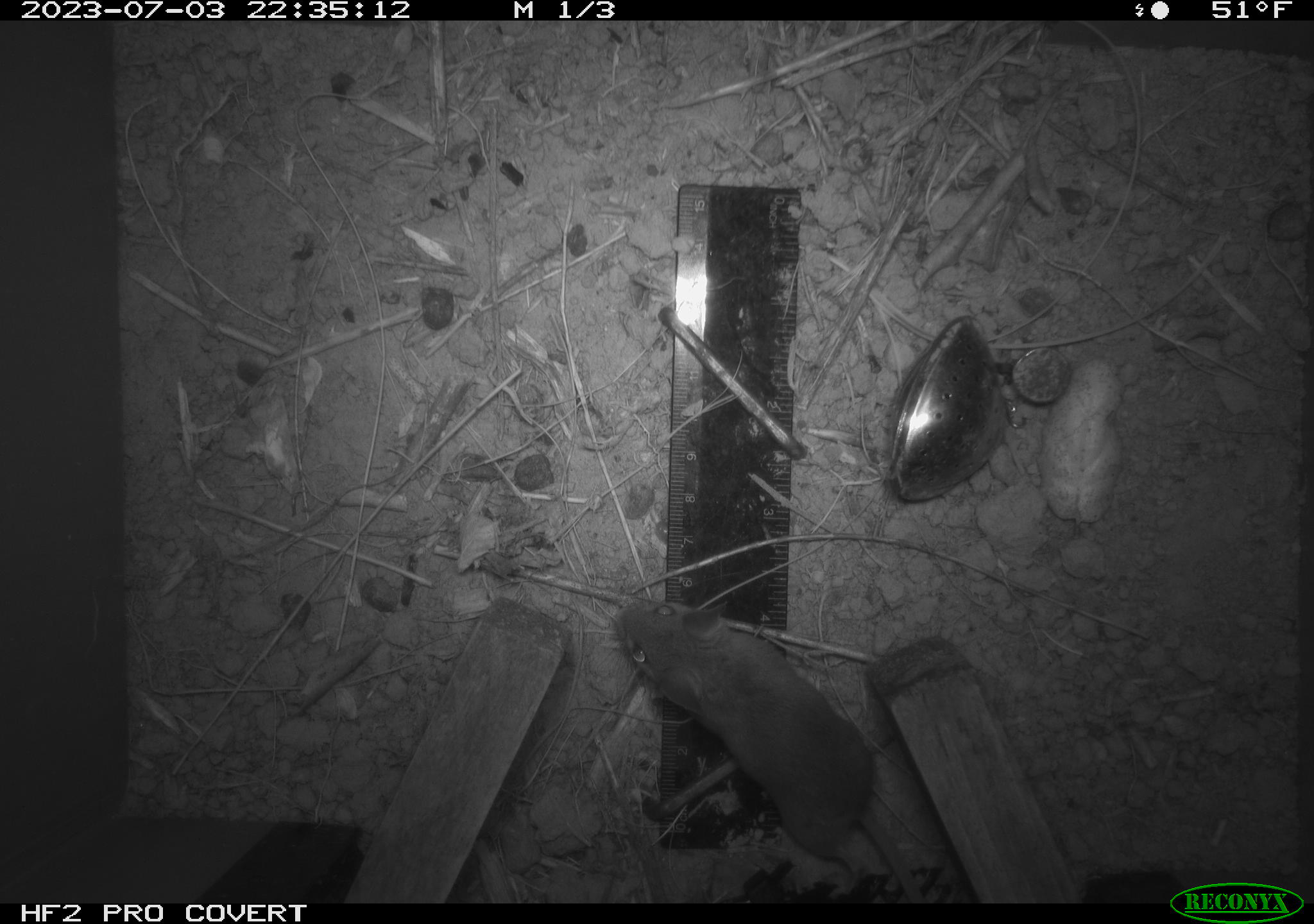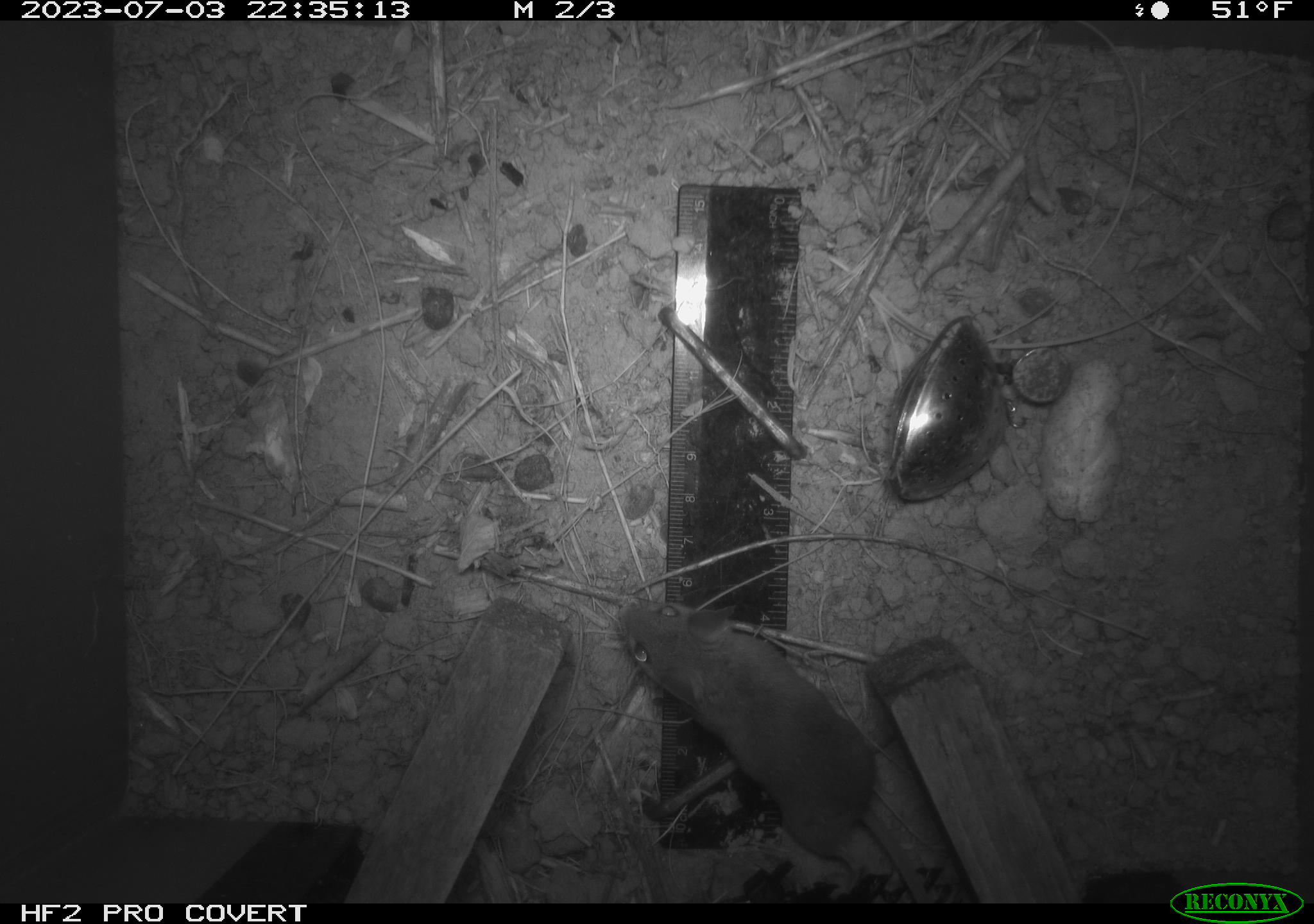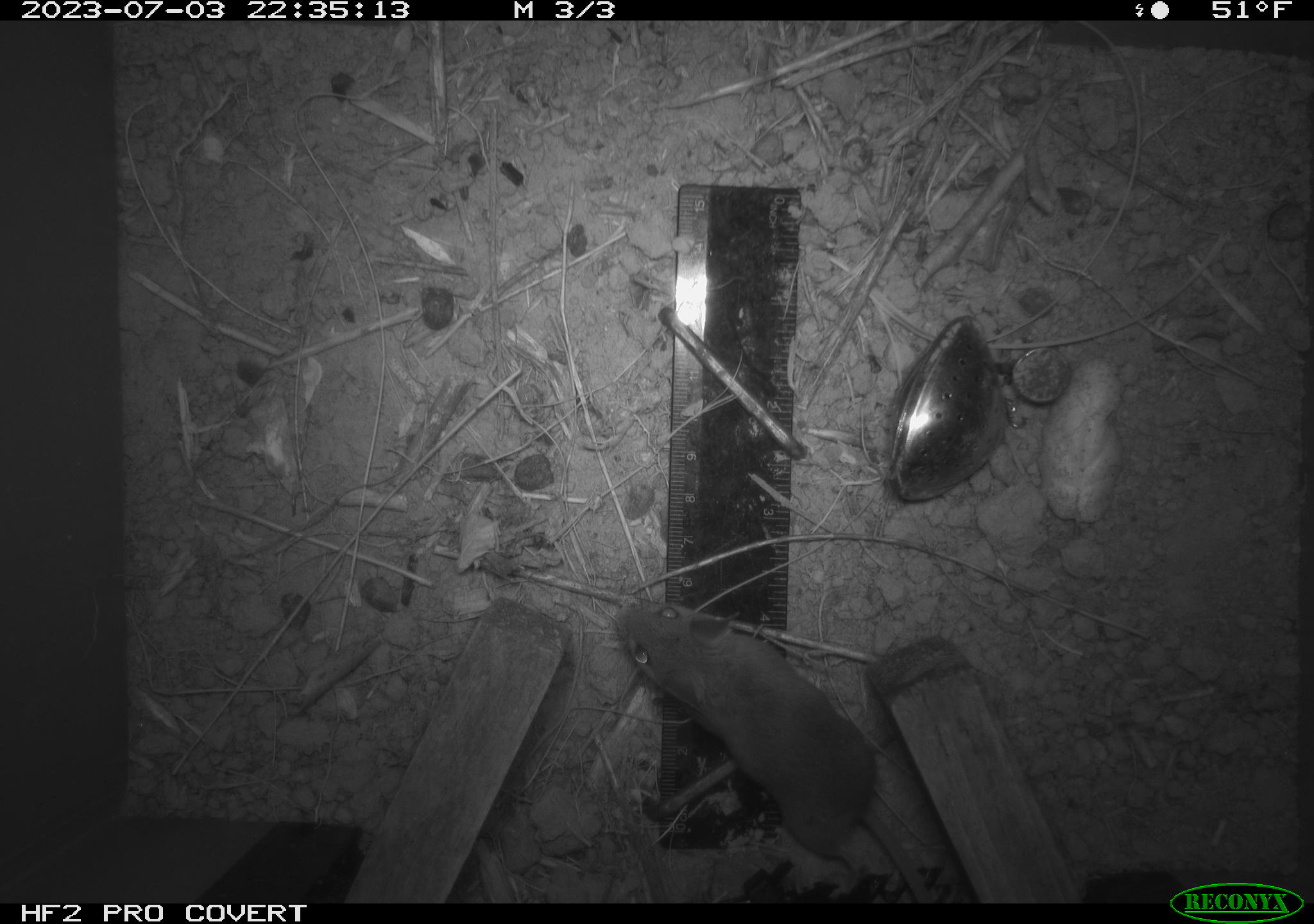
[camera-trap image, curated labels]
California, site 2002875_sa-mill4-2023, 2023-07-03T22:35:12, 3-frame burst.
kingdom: Animalia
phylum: Chordata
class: Mammalia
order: Rodentia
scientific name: Rodentia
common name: mouse species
Mouse species (Rodentia).